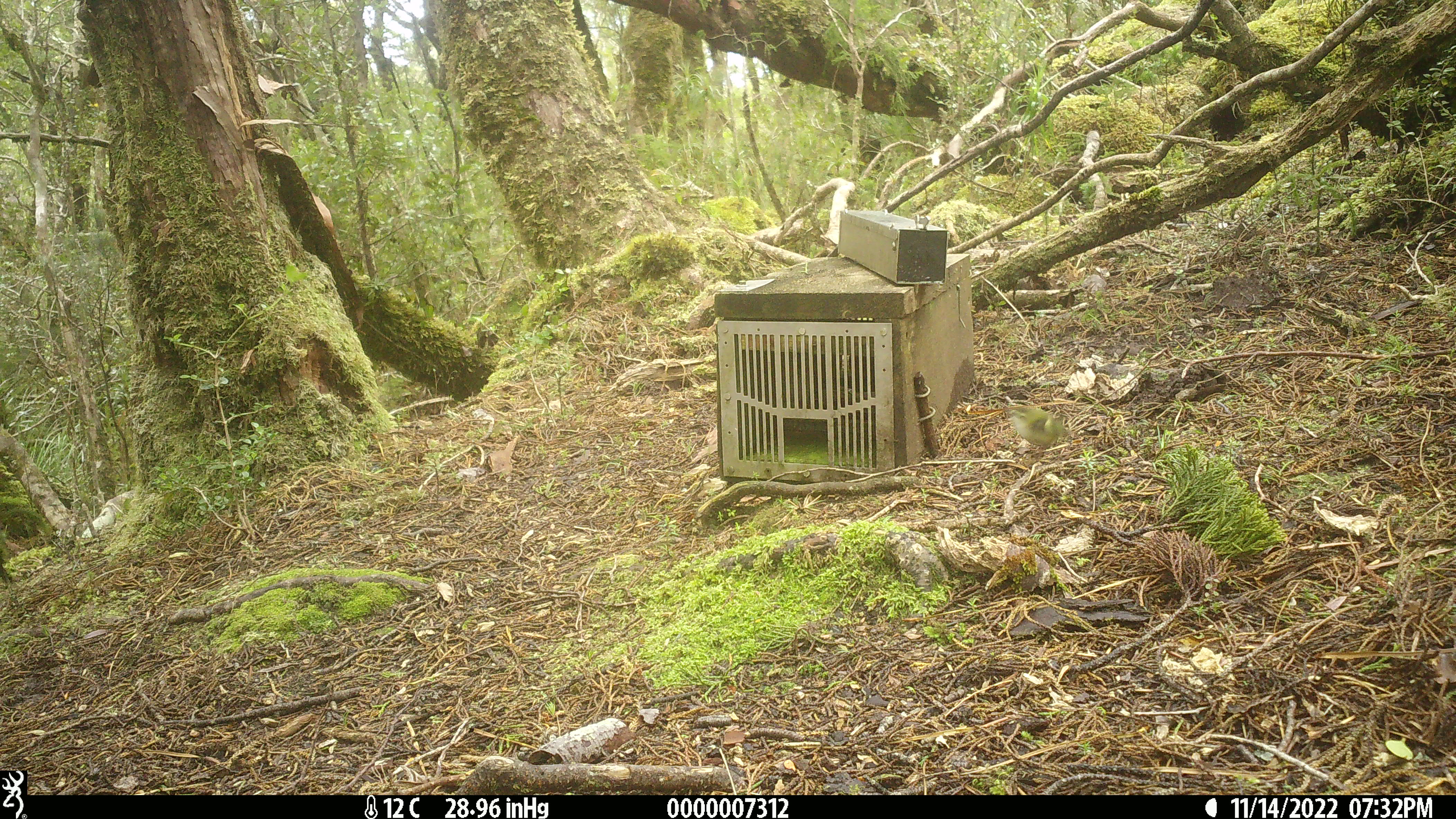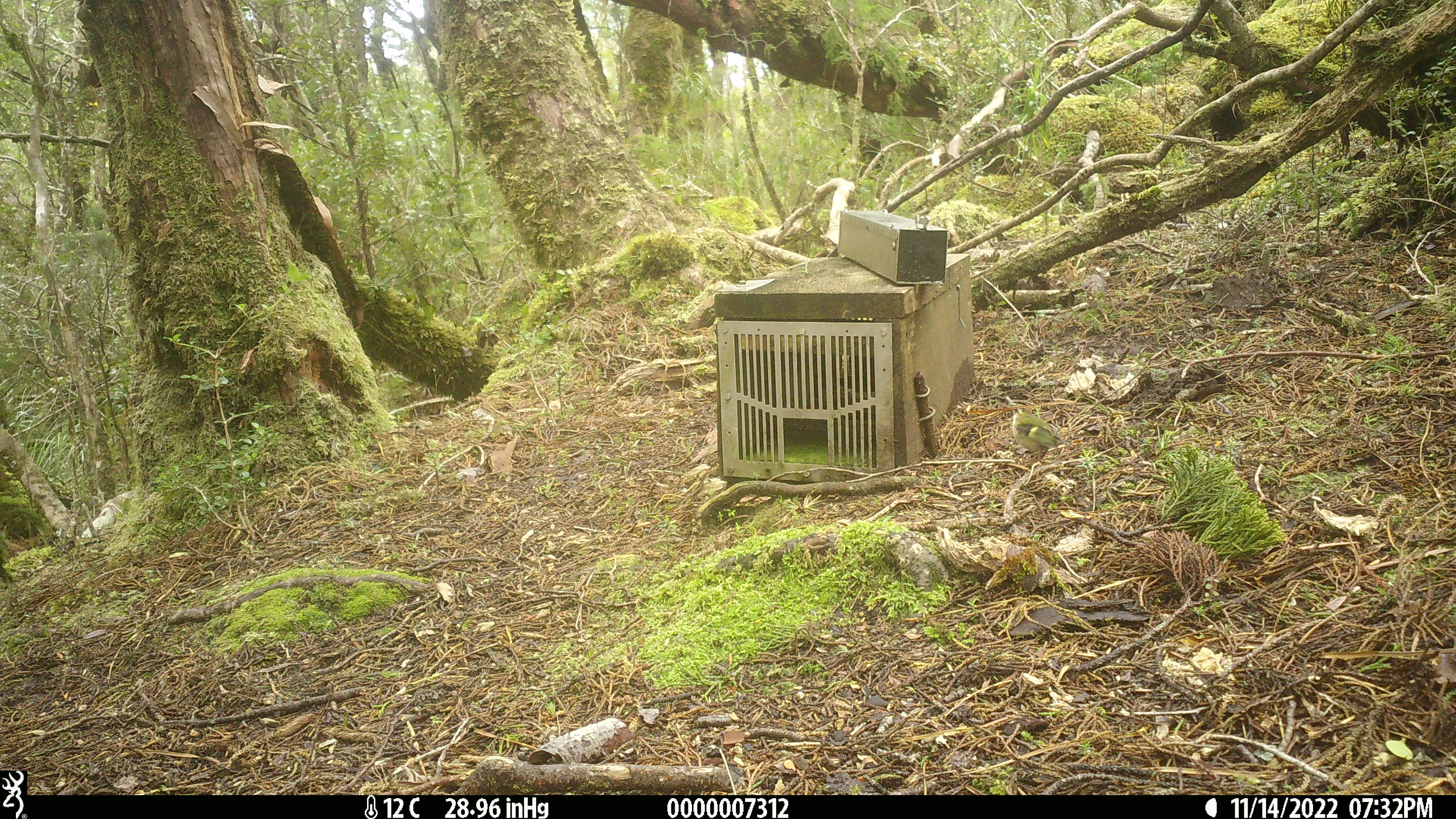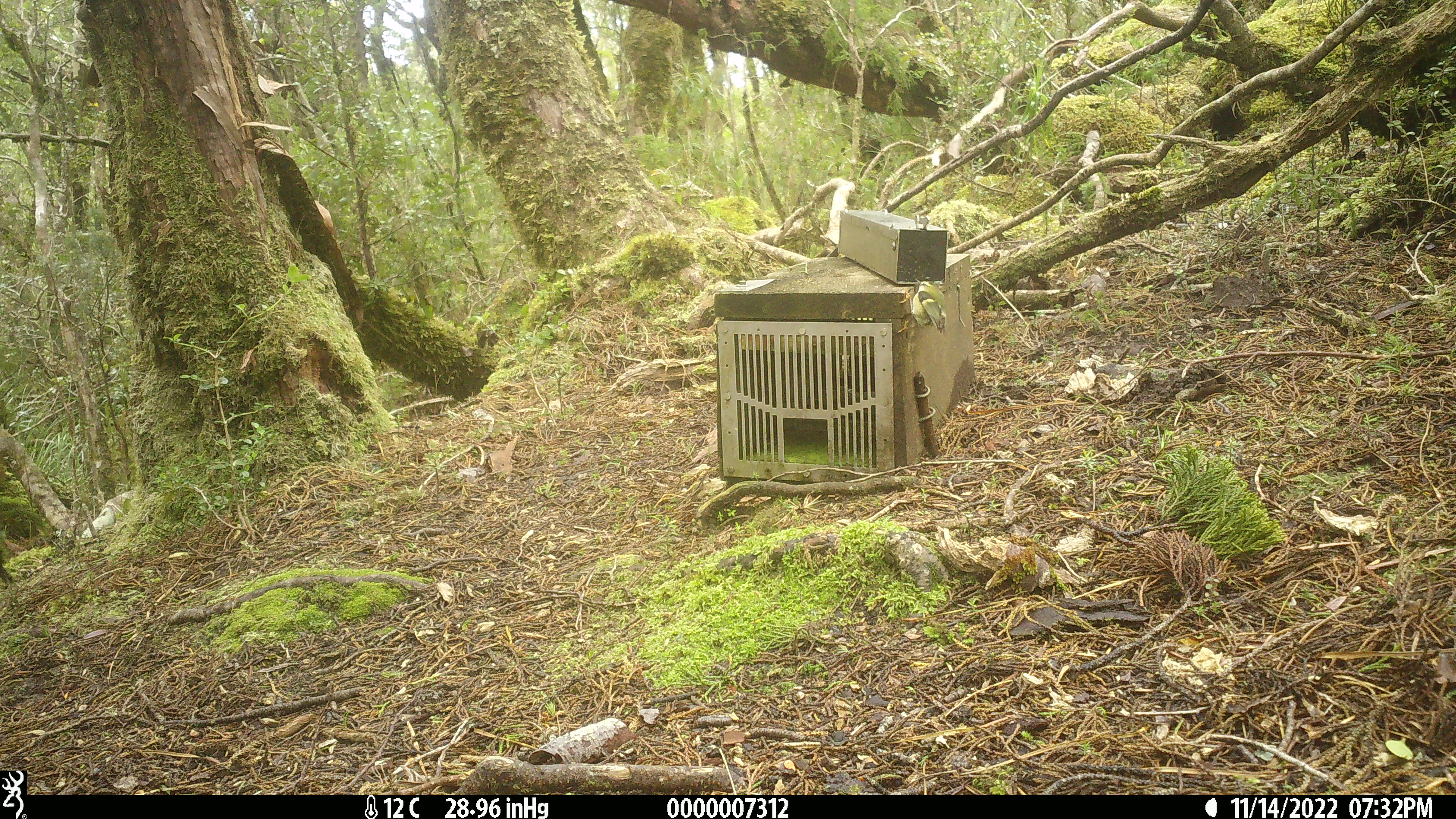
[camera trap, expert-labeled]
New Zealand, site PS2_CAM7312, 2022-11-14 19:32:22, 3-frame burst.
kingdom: Animalia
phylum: Chordata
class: Aves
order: Passeriformes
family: Acanthisittidae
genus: Acanthisitta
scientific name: Acanthisitta chloris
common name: rifleman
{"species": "rifleman (Acanthisitta chloris)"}